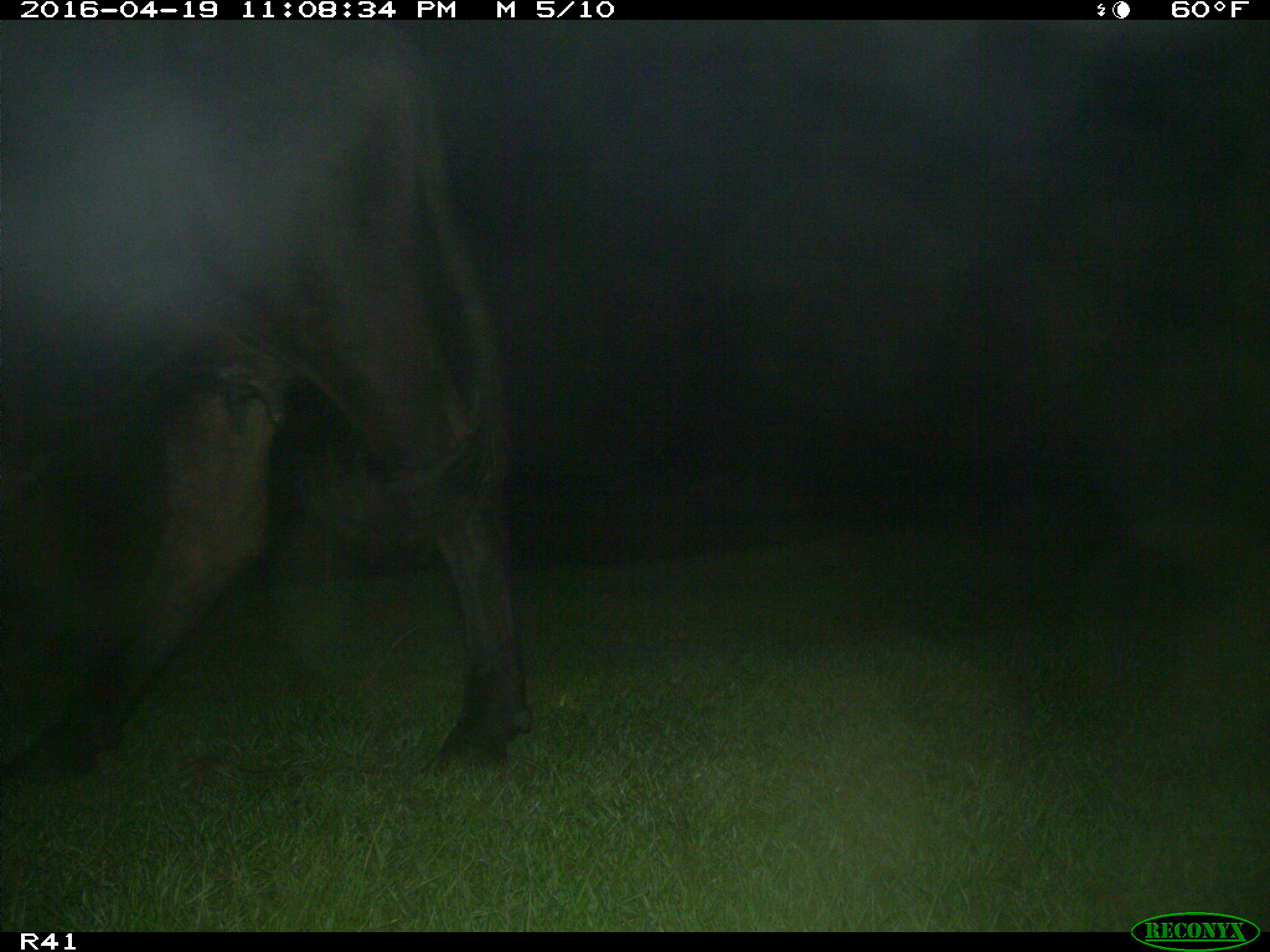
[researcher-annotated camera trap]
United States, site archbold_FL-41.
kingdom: Animalia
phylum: Chordata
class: Mammalia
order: Artiodactyla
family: Bovidae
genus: Bos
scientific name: Bos taurus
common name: domestic cow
Bos taurus (domestic cow).